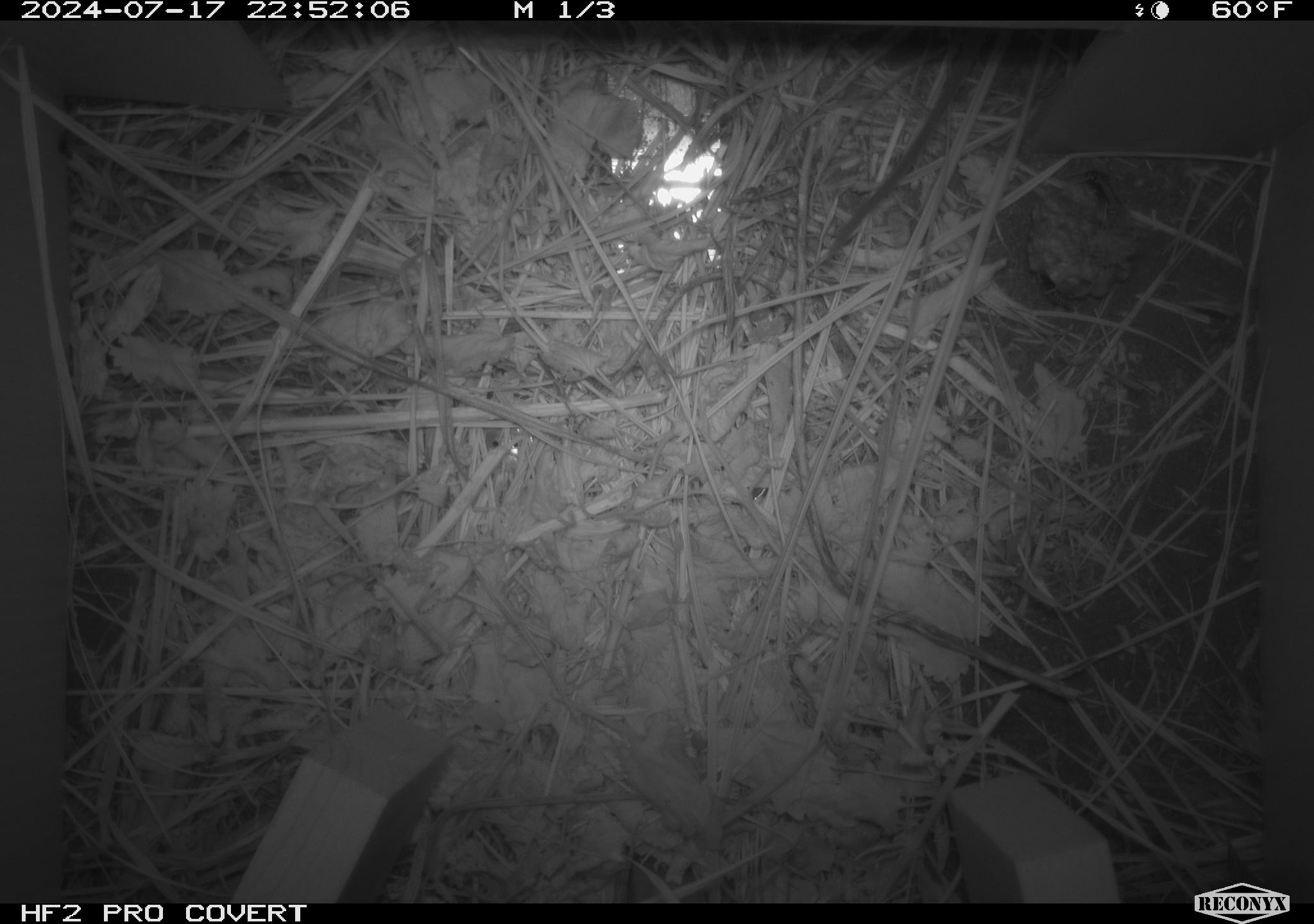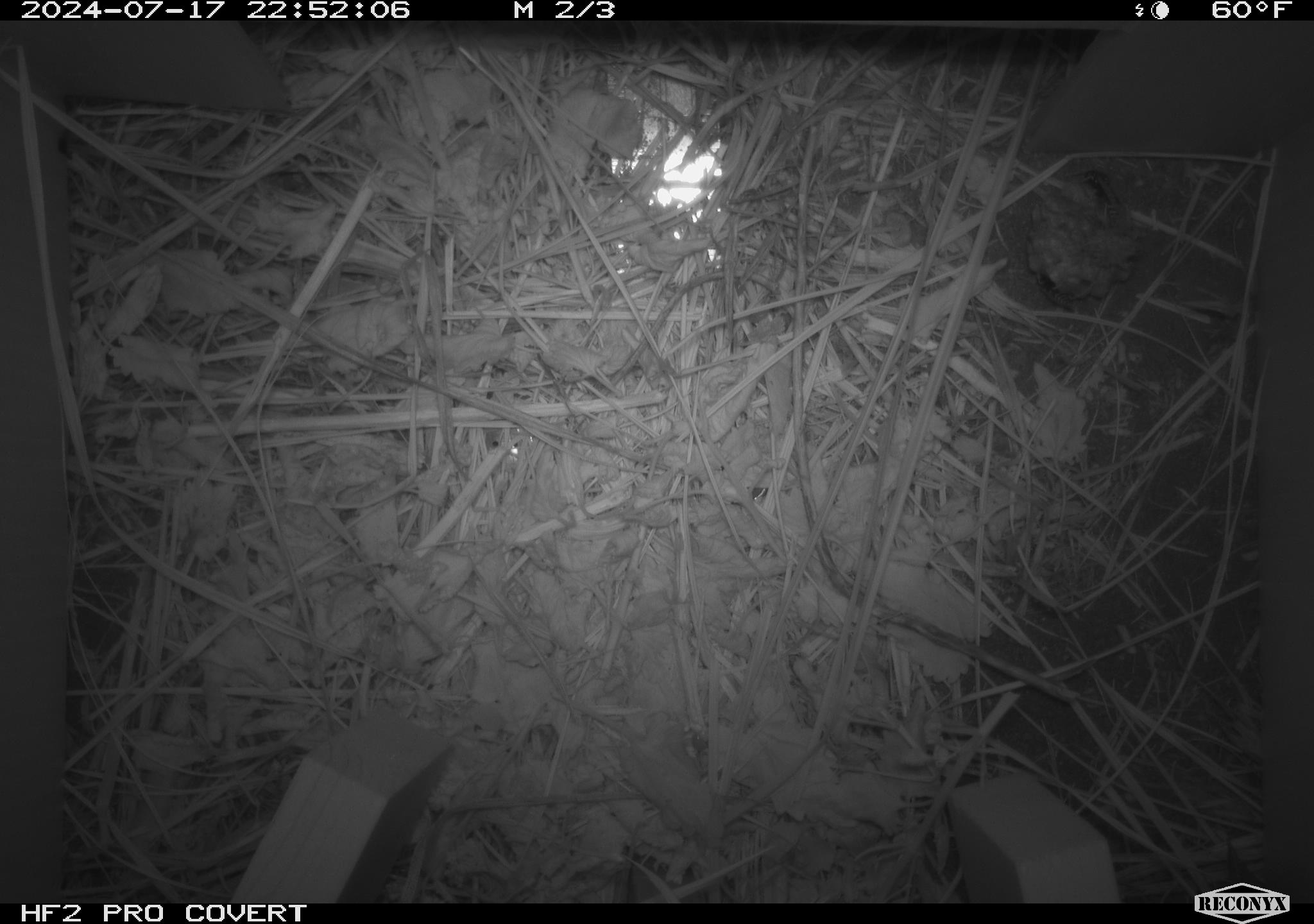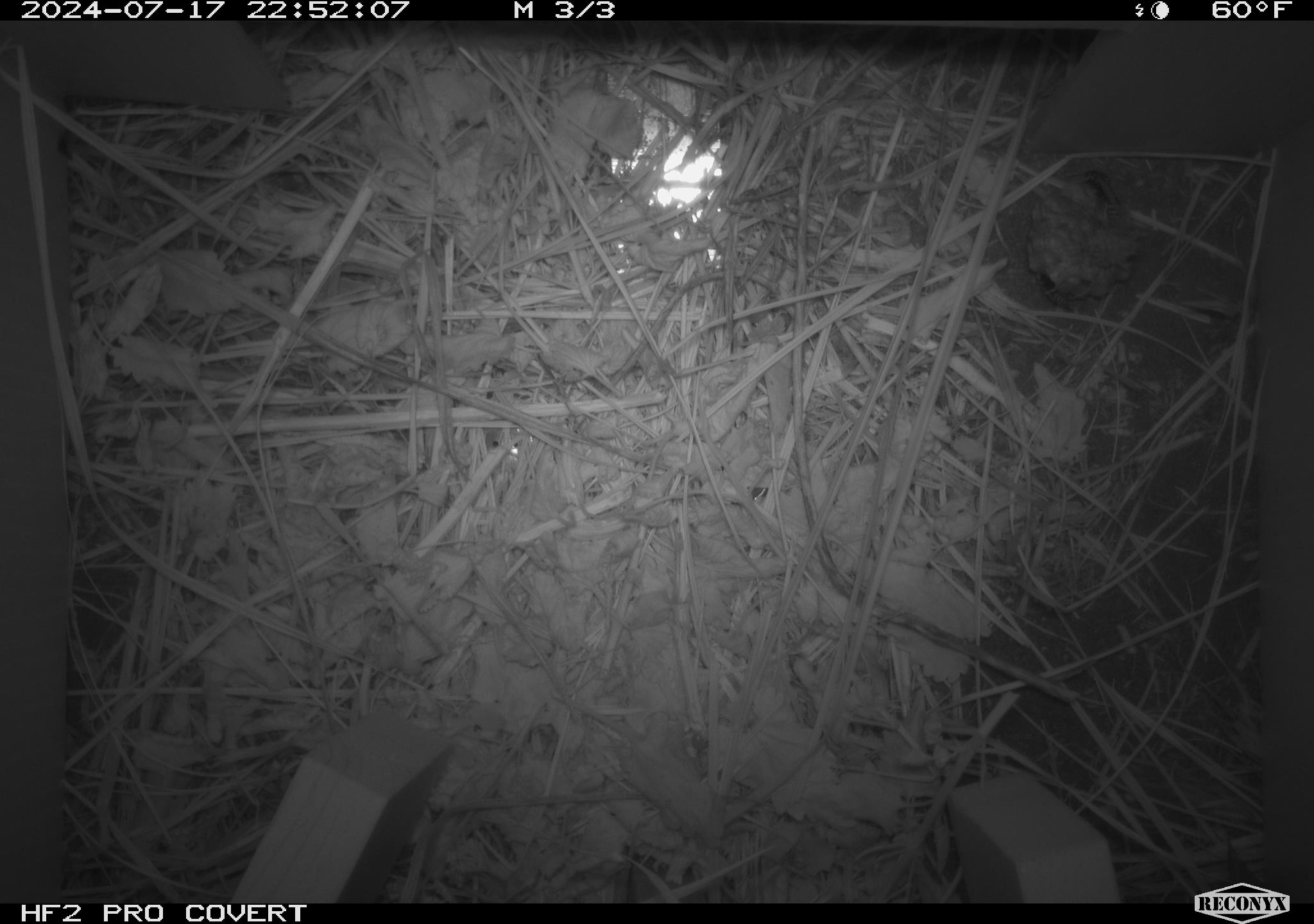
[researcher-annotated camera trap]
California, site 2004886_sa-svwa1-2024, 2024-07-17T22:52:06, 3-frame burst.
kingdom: Animalia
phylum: Arthropoda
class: Insecta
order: Hymenoptera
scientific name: Hymenoptera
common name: ants, bees, wasps, and sawflies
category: hymenoptera order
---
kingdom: Animalia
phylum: Chordata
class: Mammalia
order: Rodentia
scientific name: Rodentia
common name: mouse species